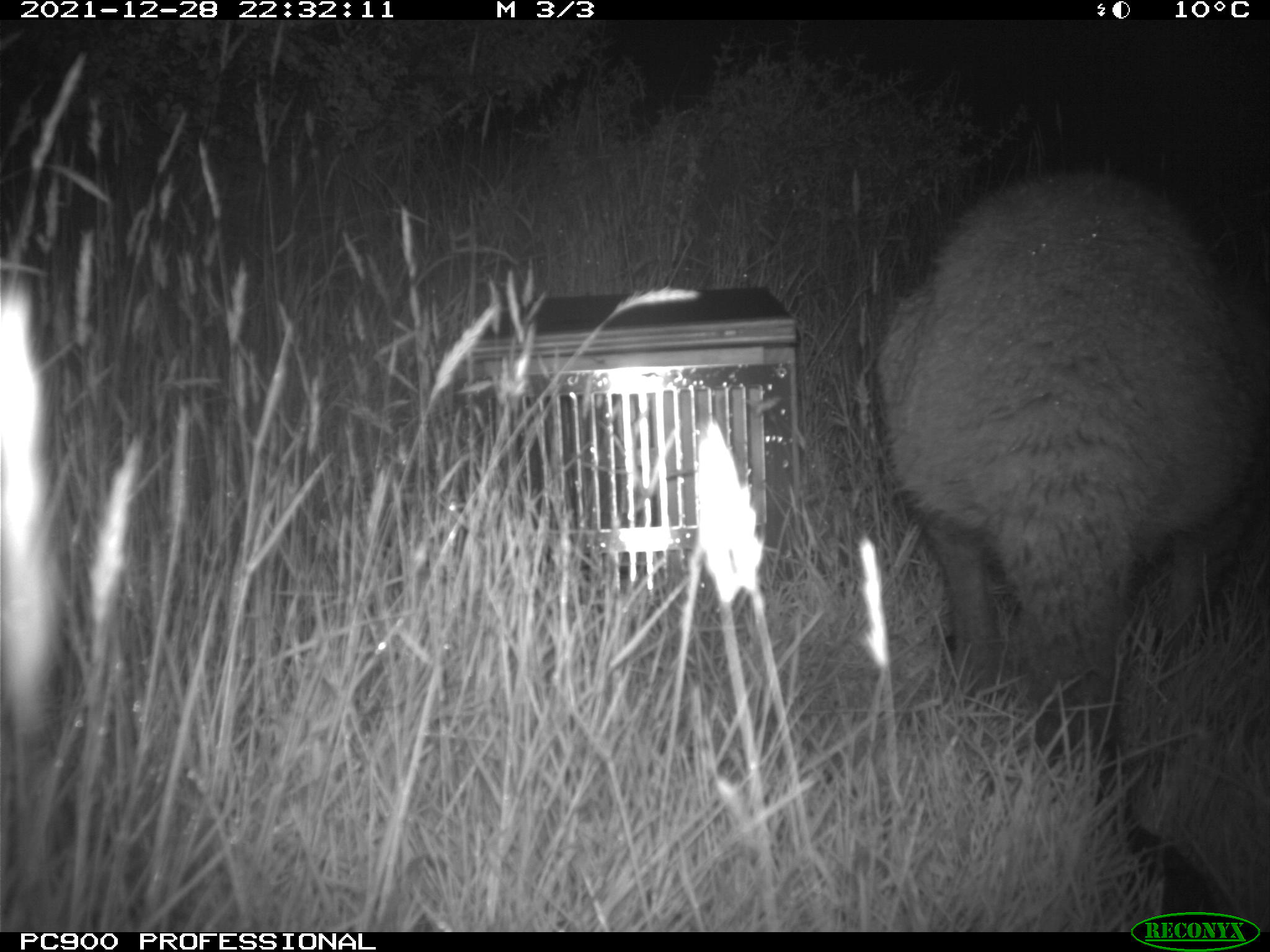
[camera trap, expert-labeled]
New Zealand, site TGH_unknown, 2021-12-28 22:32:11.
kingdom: Animalia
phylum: Chordata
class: Mammalia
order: Diprotodontia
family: Macropodidae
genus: Notamacropus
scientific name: Notamacropus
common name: wallaby